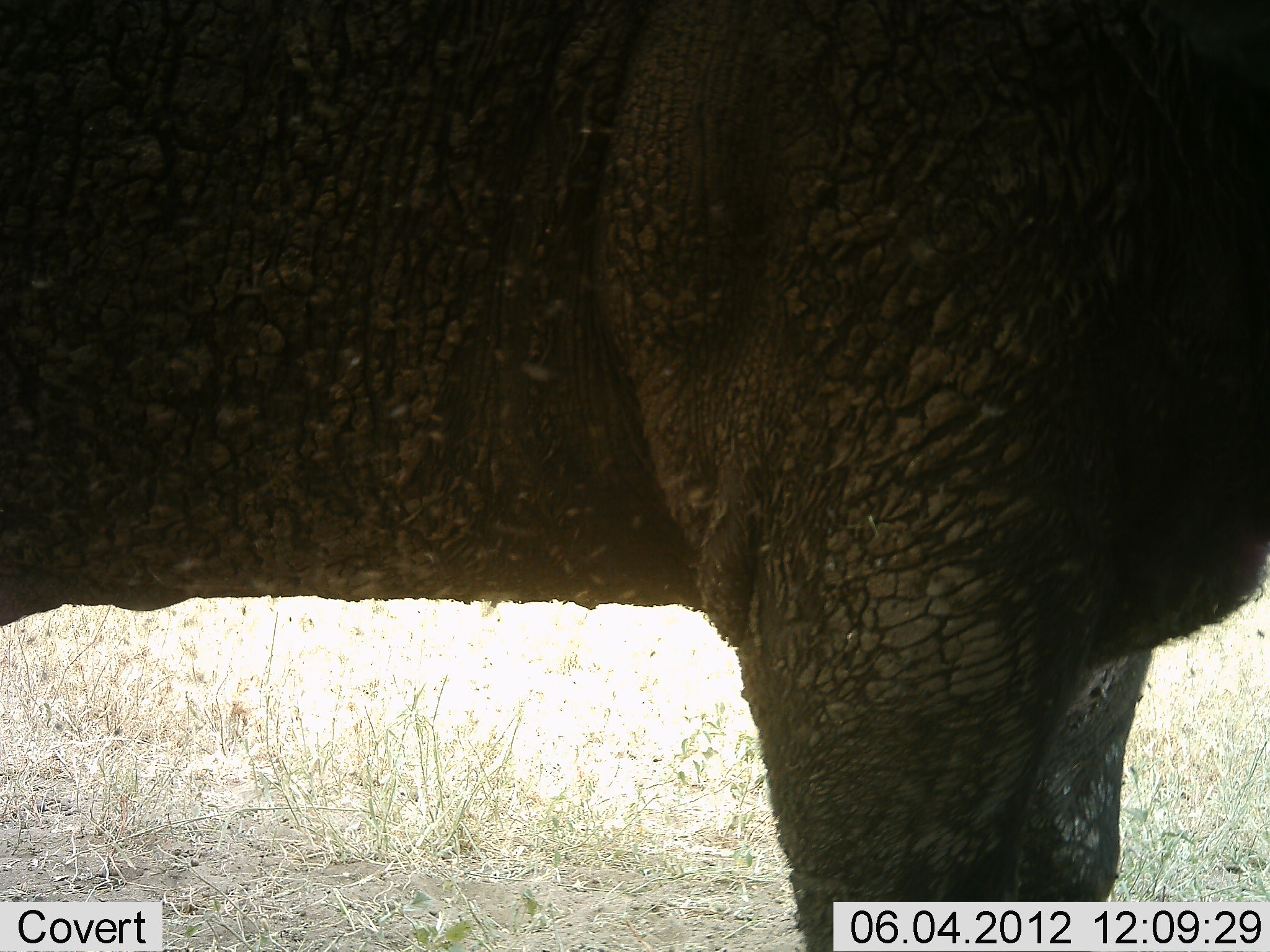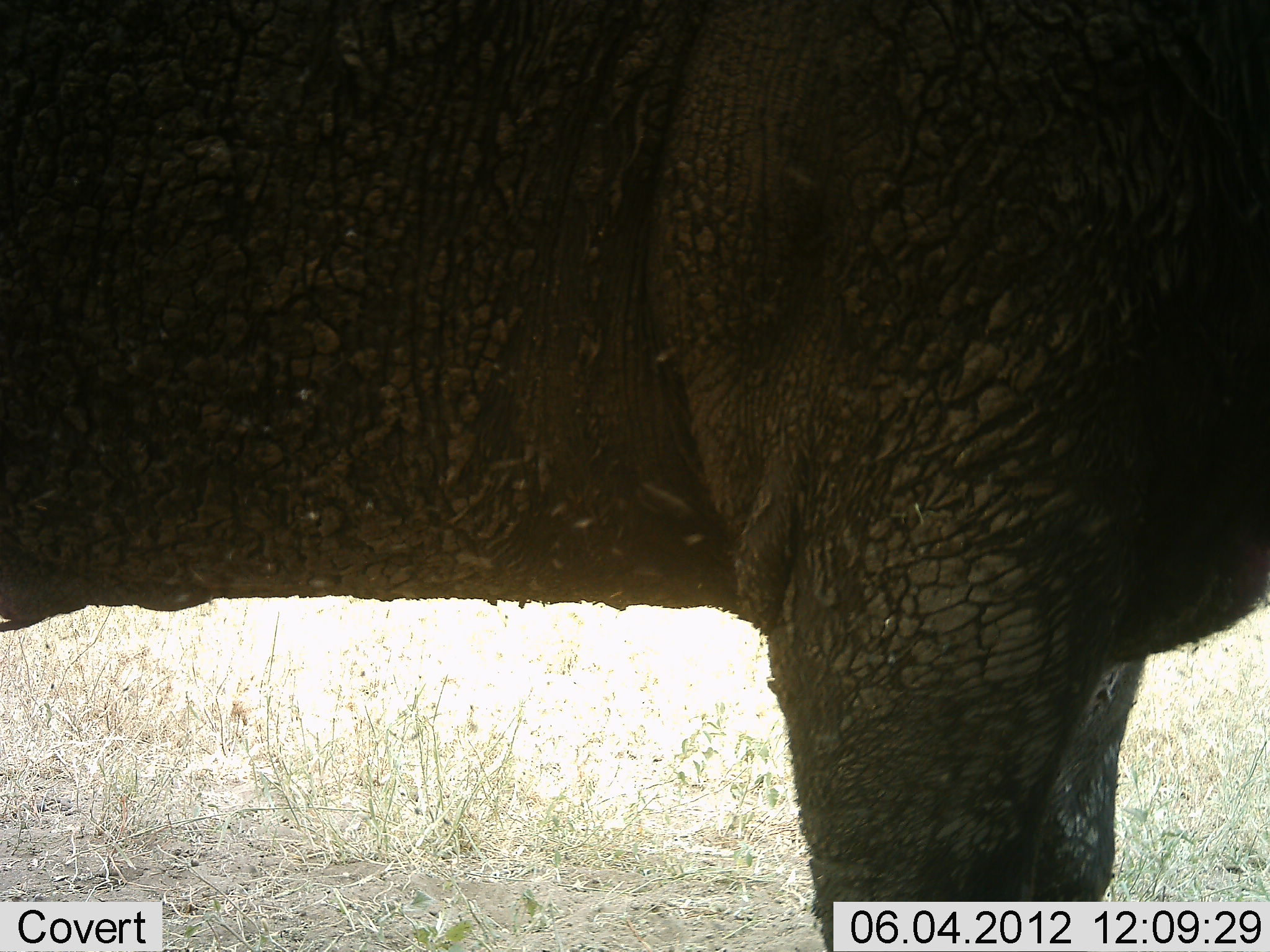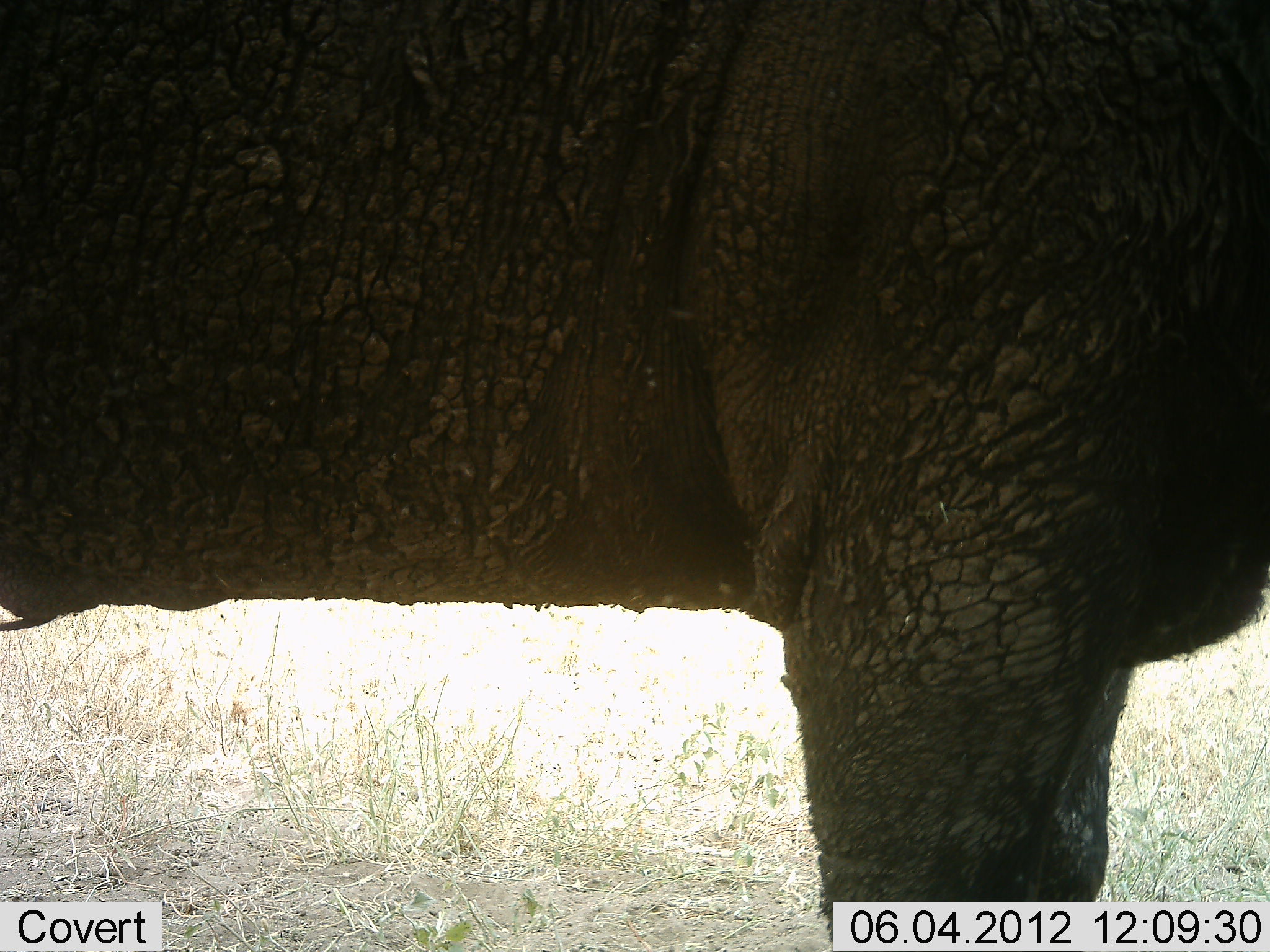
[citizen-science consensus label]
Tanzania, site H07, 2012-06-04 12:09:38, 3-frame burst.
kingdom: Animalia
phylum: Chordata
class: Mammalia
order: Artiodactyla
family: Bovidae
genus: Syncerus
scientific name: Syncerus caffer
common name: cape buffalo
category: buffalo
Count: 1.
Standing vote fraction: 100%.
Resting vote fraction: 0%.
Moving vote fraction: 0%.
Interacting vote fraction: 0%.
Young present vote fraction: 0%.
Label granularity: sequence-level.